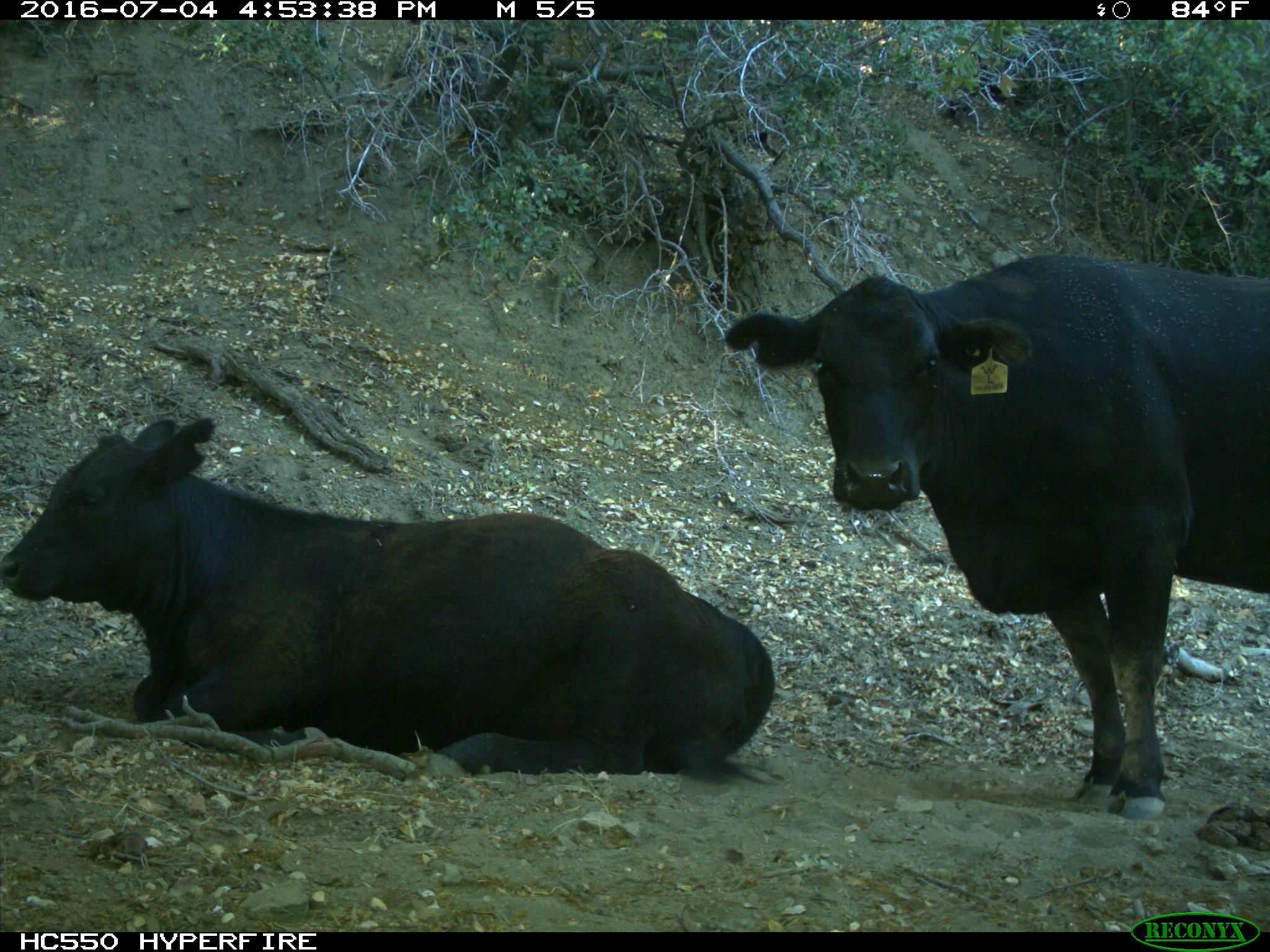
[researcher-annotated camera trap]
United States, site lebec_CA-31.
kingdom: Animalia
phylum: Chordata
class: Mammalia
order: Artiodactyla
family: Bovidae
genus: Bos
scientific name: Bos taurus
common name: domestic cow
Bos taurus (domestic cow).